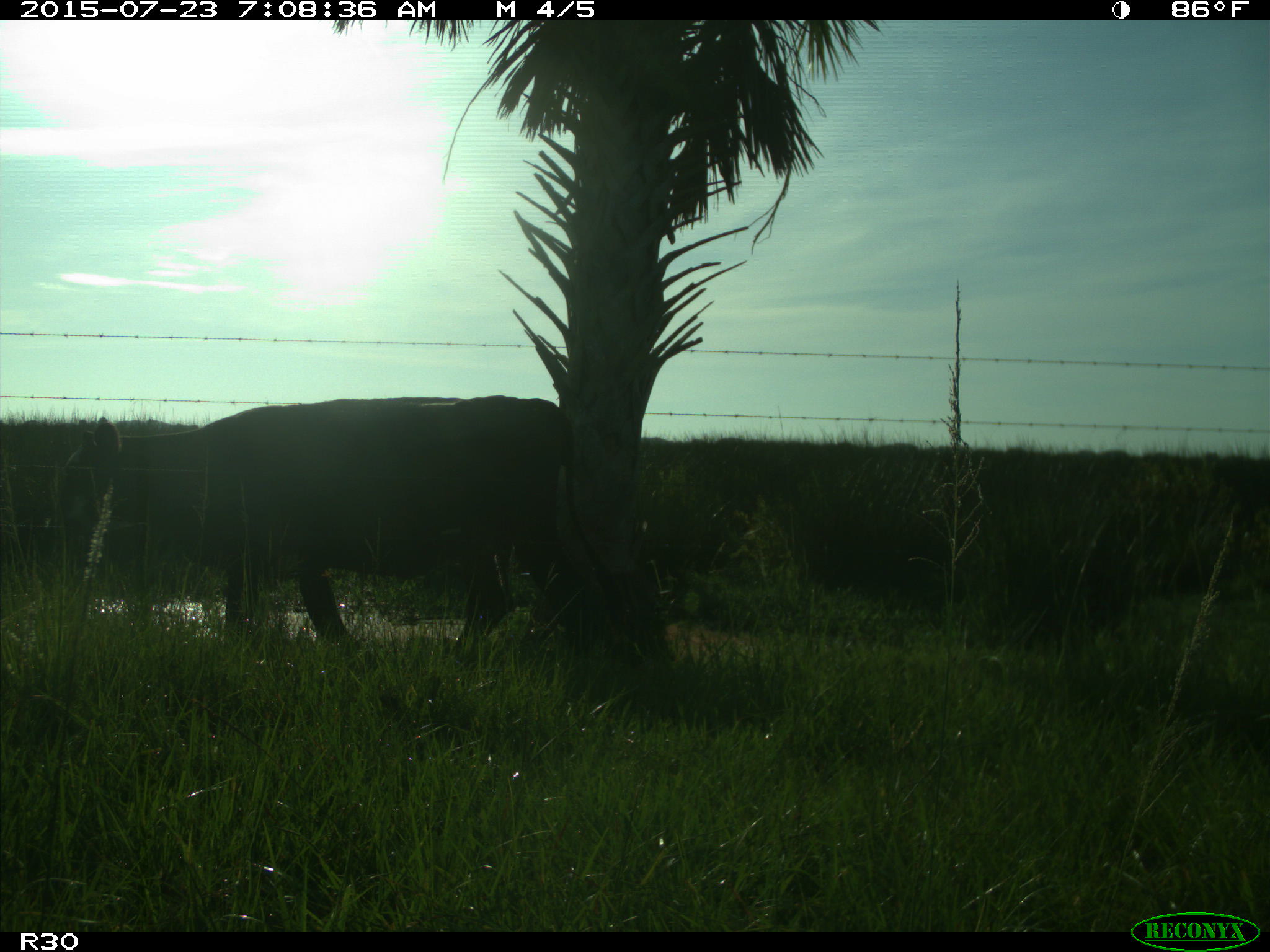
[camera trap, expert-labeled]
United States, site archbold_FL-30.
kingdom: Animalia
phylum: Chordata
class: Mammalia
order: Artiodactyla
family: Bovidae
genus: Bos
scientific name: Bos taurus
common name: domestic cow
Bos taurus (domestic cow).